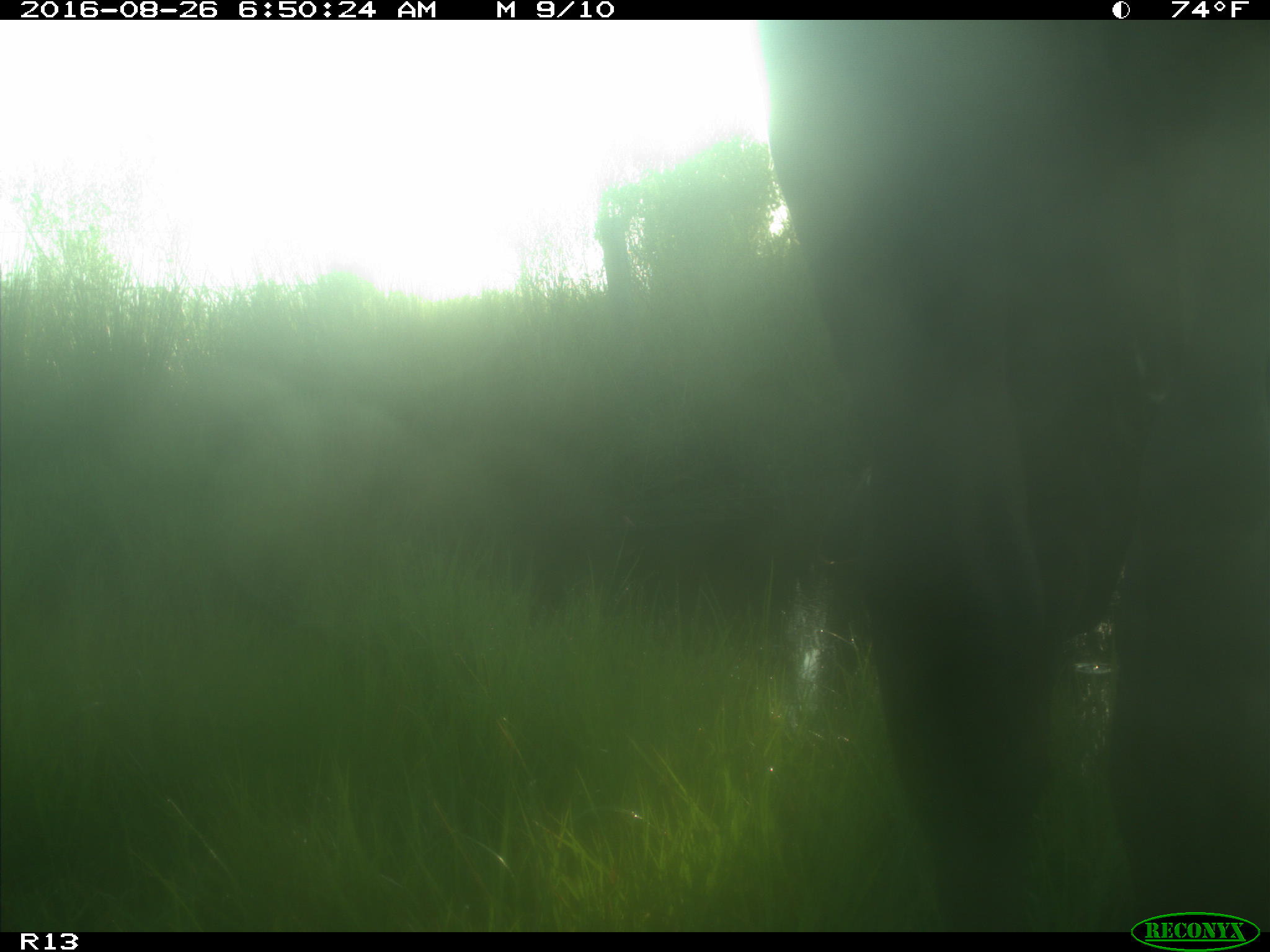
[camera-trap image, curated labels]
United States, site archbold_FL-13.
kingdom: Animalia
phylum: Chordata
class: Mammalia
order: Artiodactyla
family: Bovidae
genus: Bos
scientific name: Bos taurus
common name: domestic cow